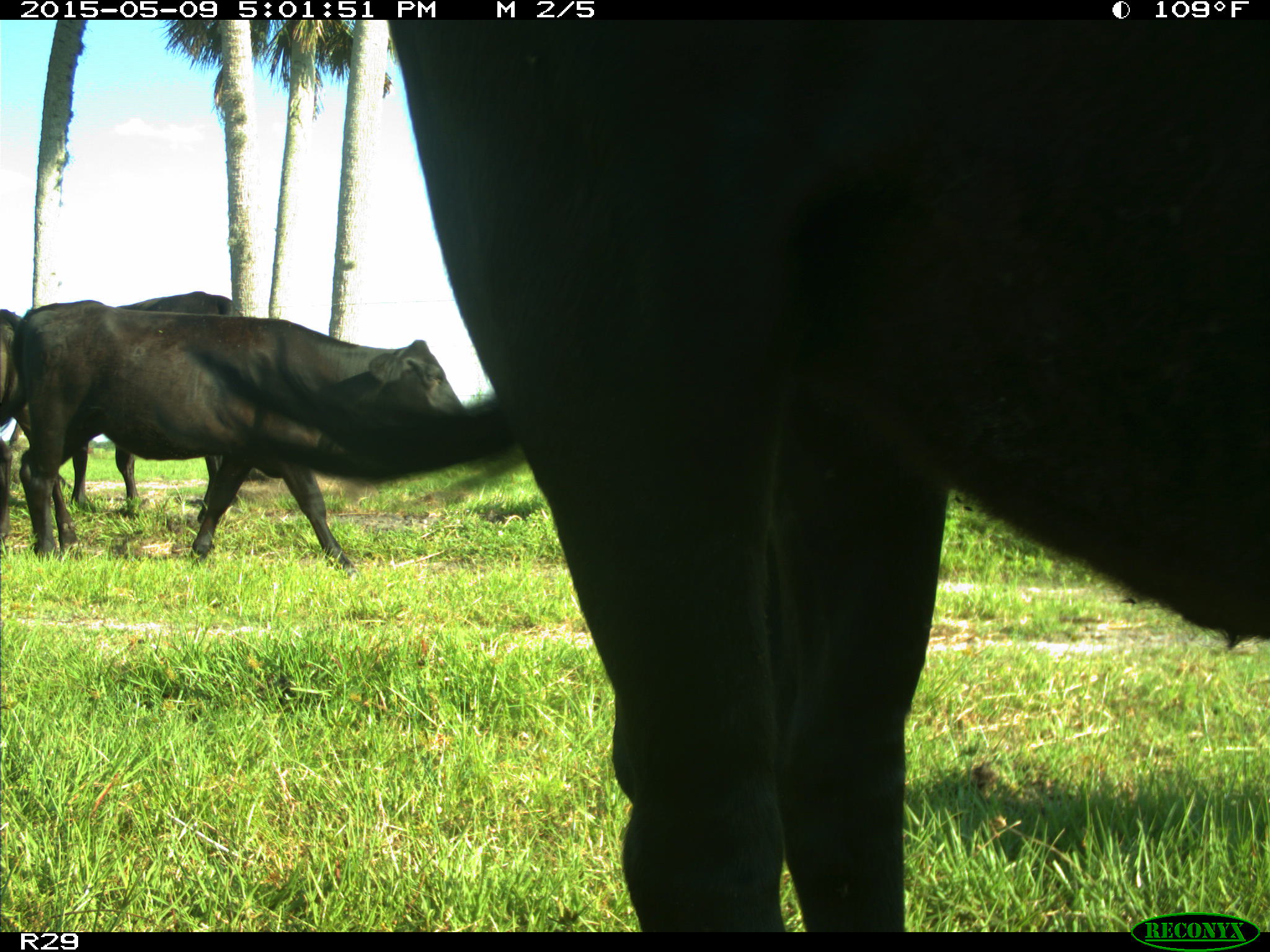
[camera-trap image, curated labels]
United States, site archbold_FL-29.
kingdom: Animalia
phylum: Chordata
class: Mammalia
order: Artiodactyla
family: Bovidae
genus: Bos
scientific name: Bos taurus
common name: domestic cow